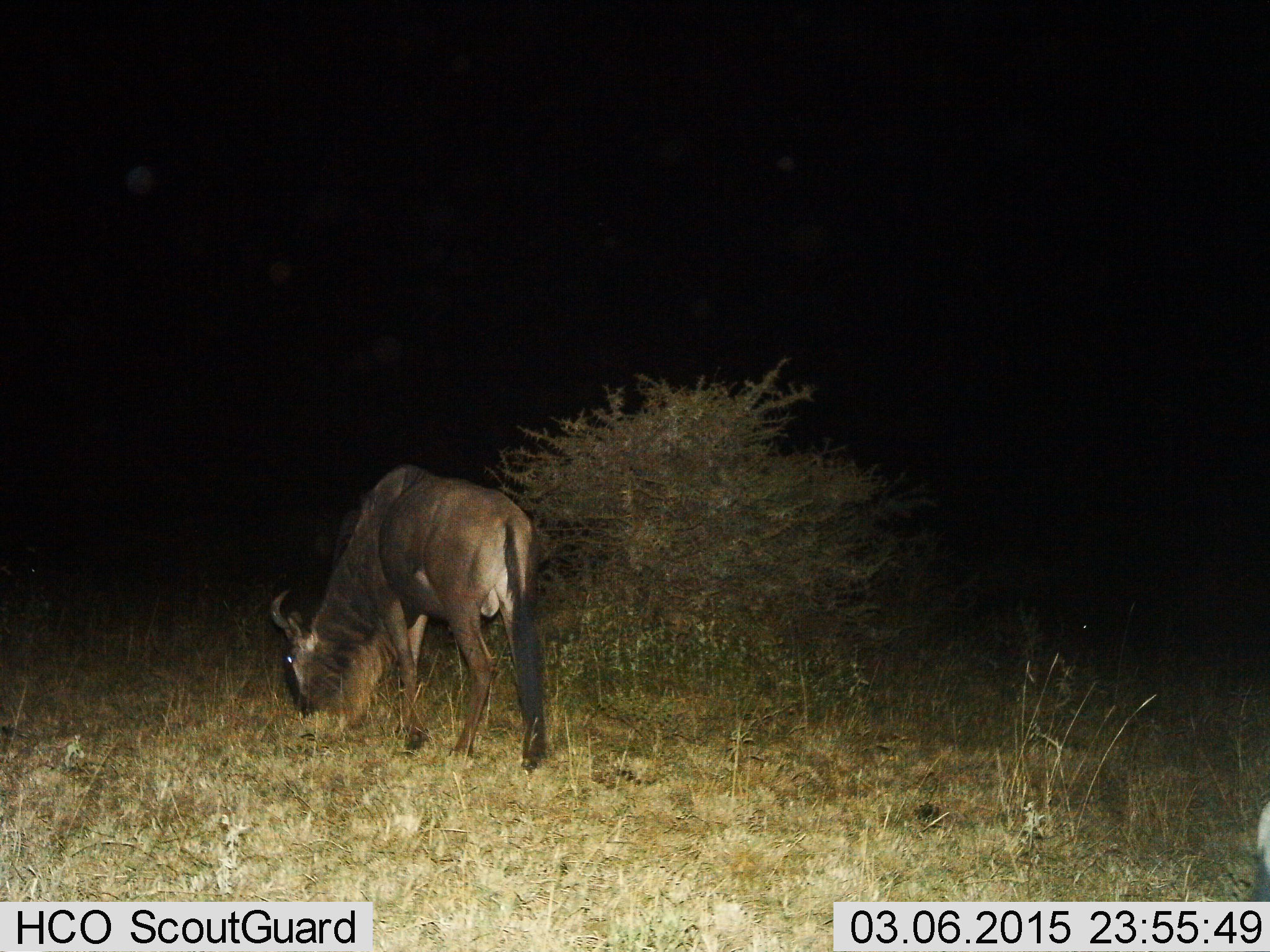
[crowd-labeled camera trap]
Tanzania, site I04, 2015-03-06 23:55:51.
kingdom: Animalia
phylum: Chordata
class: Mammalia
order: Artiodactyla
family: Bovidae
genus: Connochaetes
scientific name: Connochaetes taurinus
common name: blue wildebeest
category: wildebeest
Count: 1.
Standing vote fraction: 20%.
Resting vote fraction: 0%.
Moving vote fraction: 0%.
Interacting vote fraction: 0%.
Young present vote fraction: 10%.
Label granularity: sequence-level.